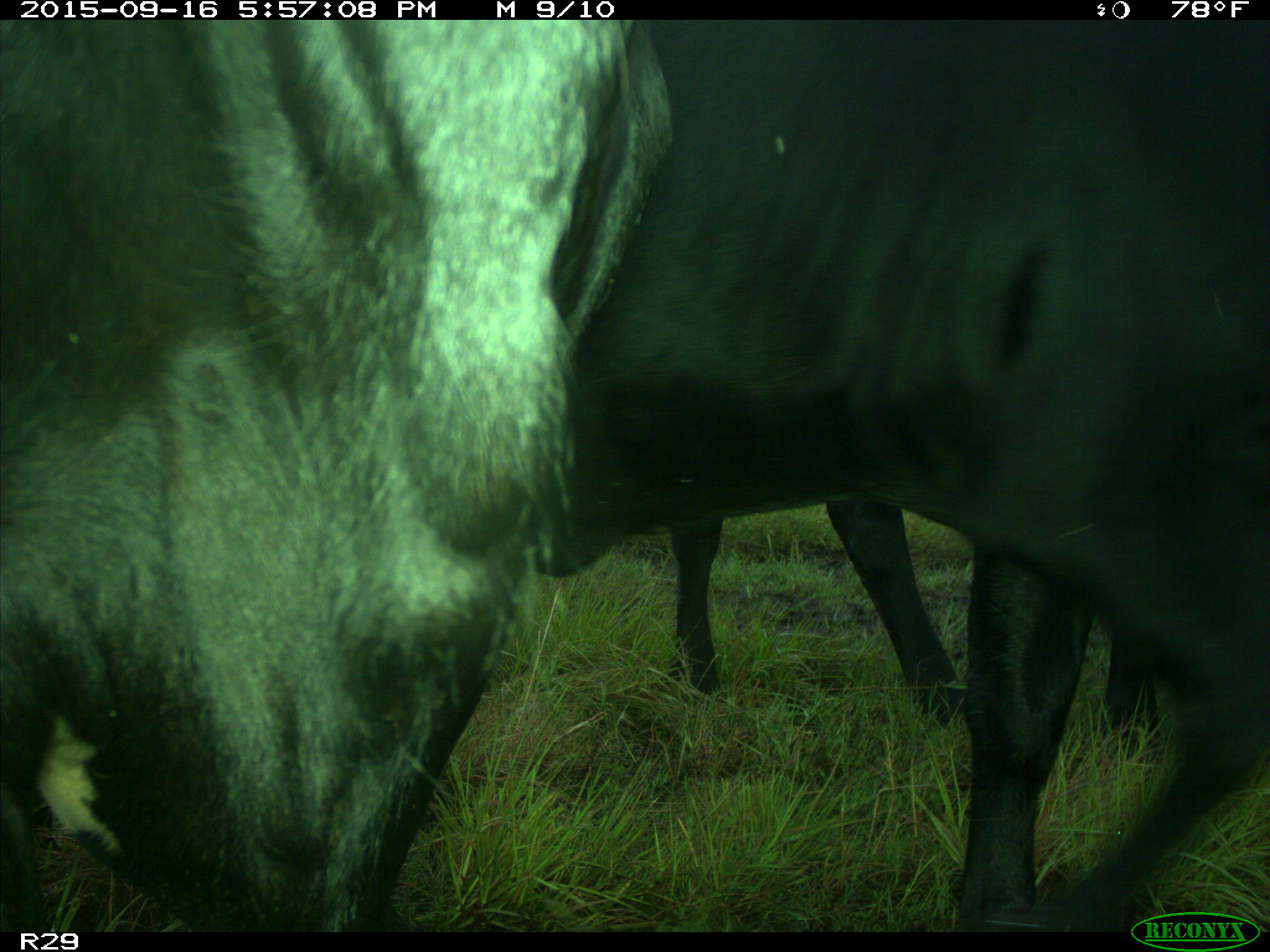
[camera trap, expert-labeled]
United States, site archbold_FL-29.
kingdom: Animalia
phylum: Chordata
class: Mammalia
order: Artiodactyla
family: Bovidae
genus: Bos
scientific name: Bos taurus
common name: domestic cow